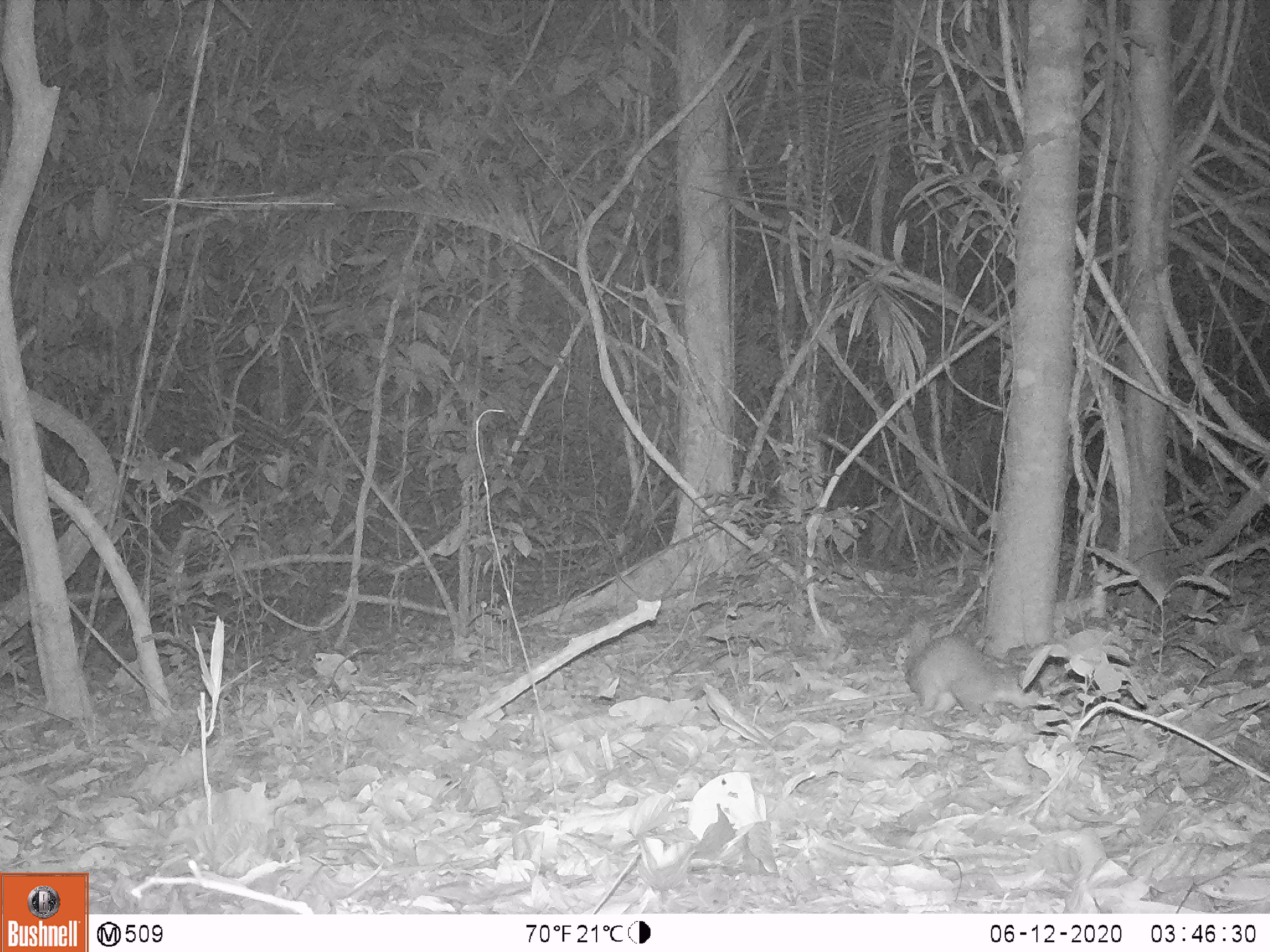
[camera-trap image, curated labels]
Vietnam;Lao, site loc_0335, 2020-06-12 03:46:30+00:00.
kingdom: Animalia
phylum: Chordata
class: Mammalia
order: Carnivora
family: Mustelidae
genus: Melogale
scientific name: Melogale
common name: ferret badger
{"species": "ferret badger (Melogale)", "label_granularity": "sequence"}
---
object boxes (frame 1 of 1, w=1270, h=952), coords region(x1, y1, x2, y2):
ferret badger: region(901, 617, 1042, 722)